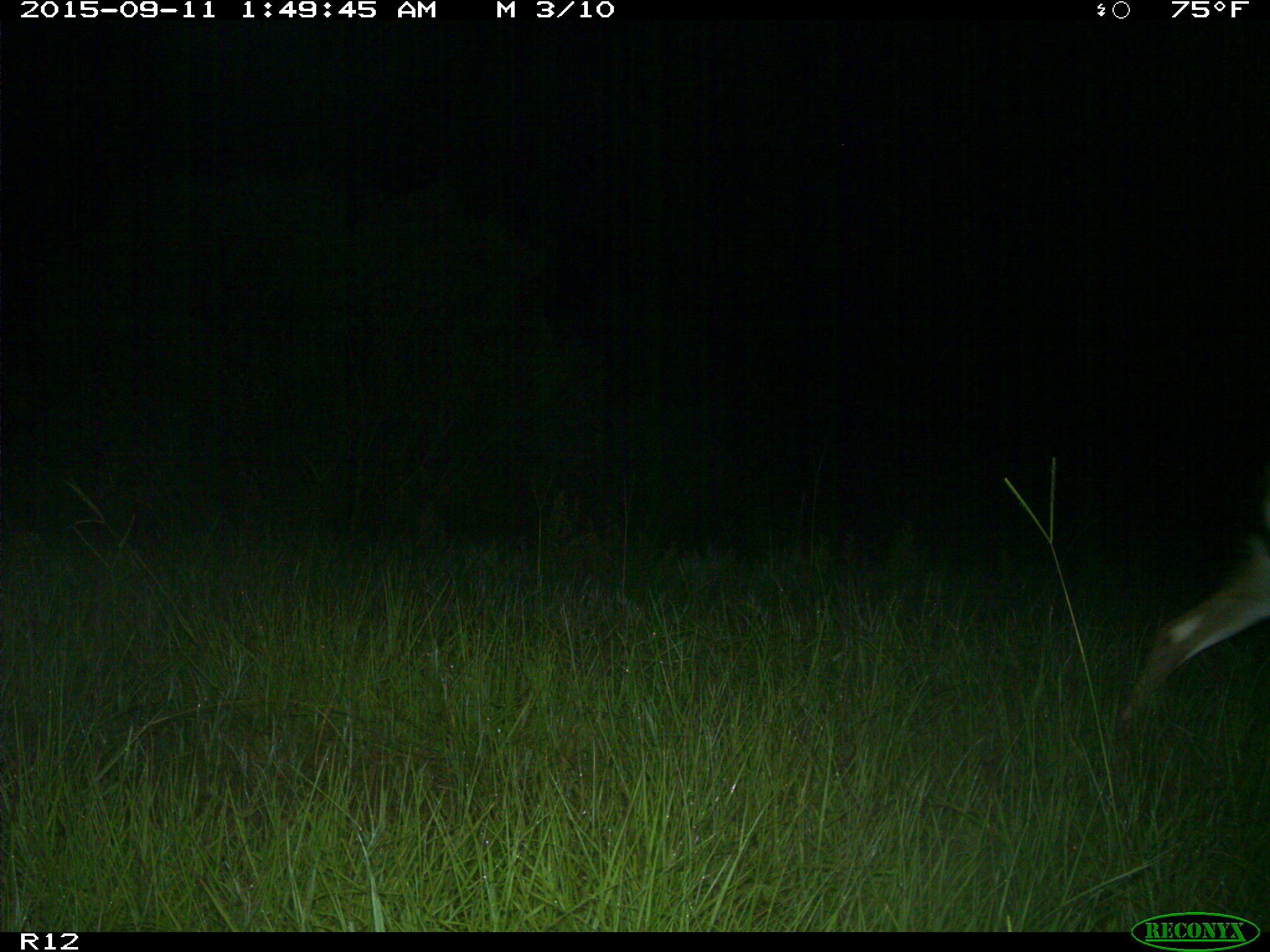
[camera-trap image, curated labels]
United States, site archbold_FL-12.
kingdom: Animalia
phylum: Chordata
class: Mammalia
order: Artiodactyla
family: Cervidae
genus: Odocoileus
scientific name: Odocoileus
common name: deer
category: unidentified deer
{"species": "unidentified deer (deer) (Odocoileus)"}